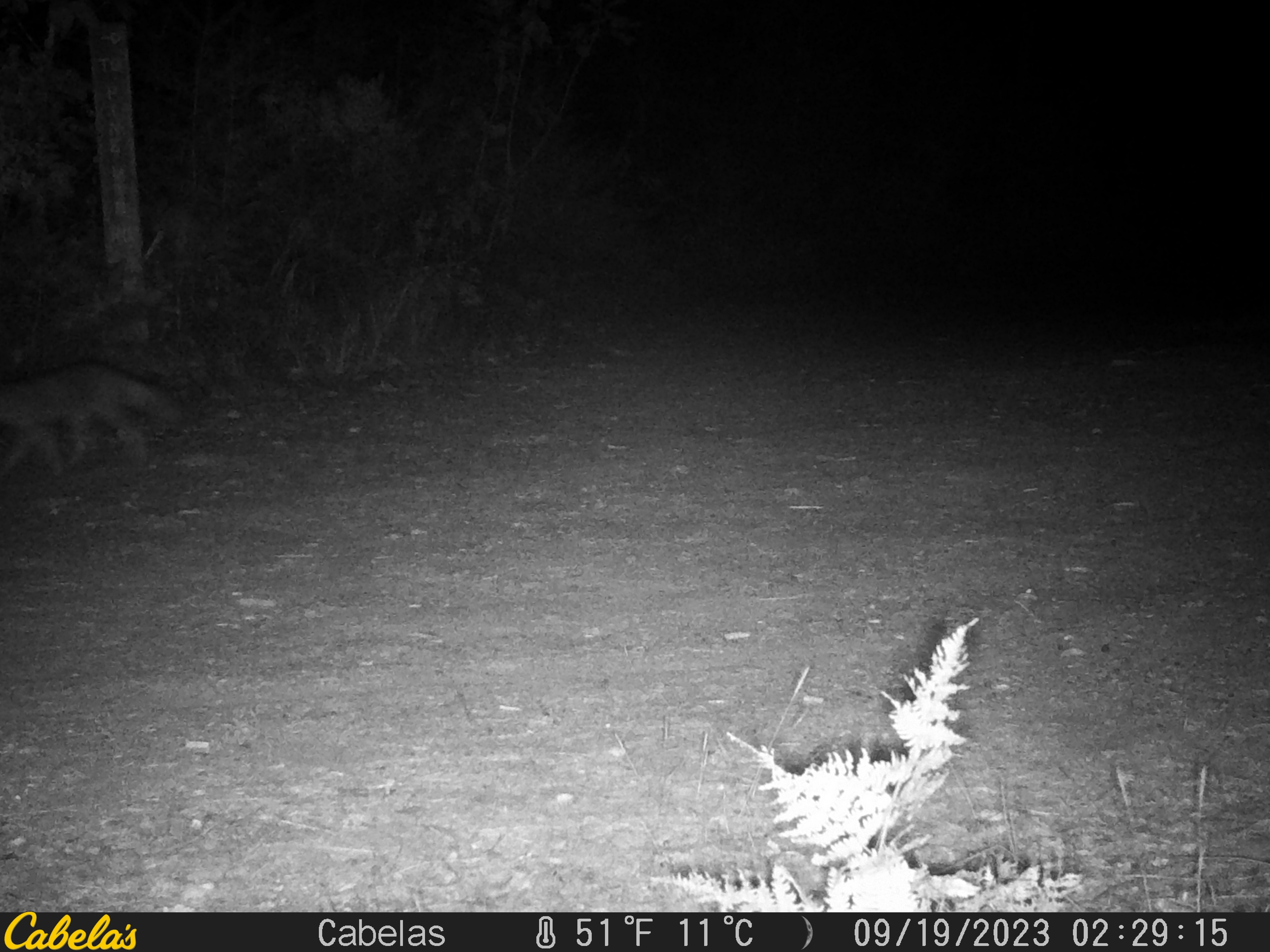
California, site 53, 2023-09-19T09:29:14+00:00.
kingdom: Animalia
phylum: Chordata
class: Mammalia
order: Carnivora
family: Canidae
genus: Urocyon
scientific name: Urocyon cinereoargenteus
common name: gray fox